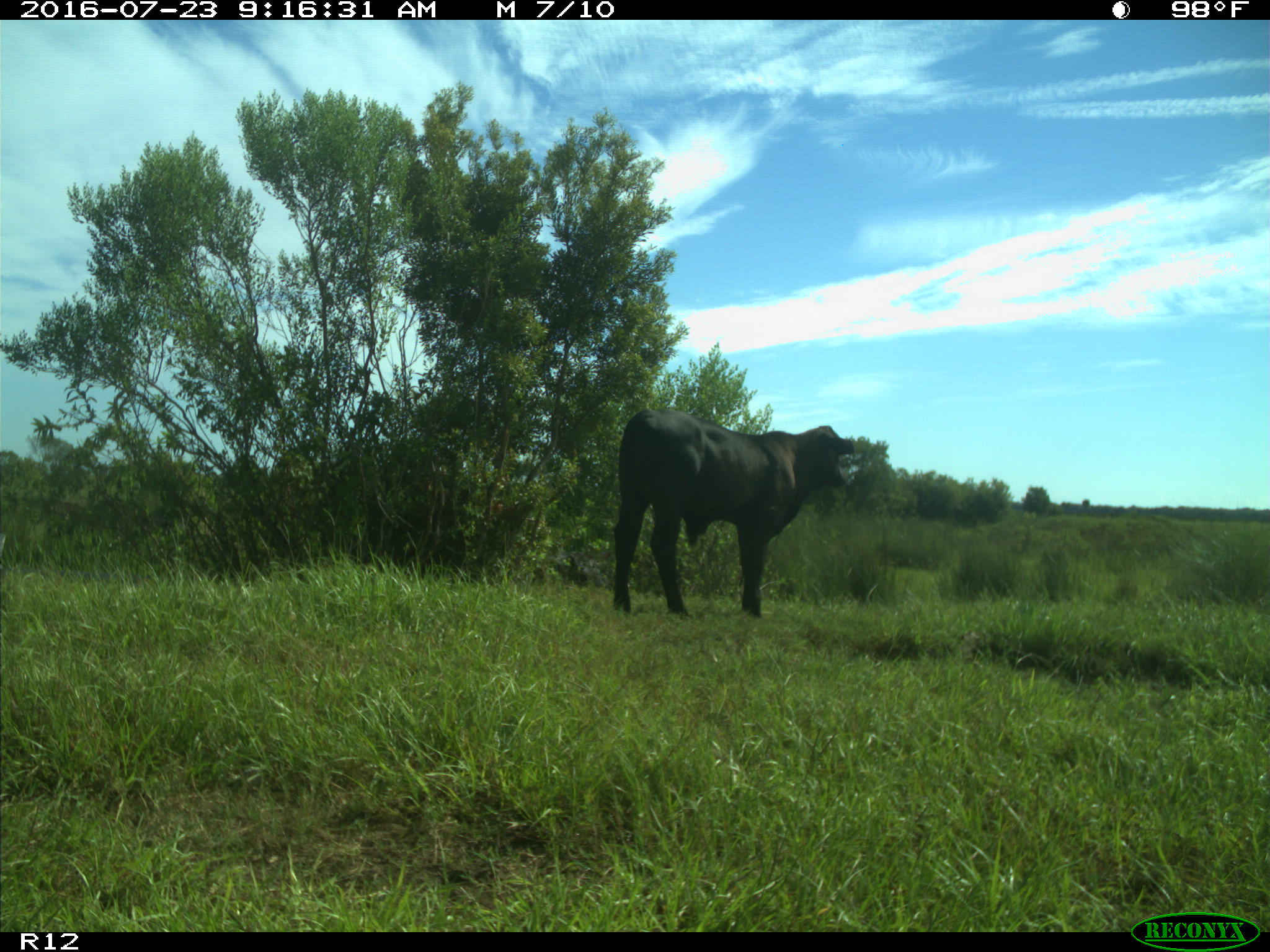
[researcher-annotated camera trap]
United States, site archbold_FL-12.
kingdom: Animalia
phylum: Chordata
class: Mammalia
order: Artiodactyla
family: Bovidae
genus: Bos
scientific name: Bos taurus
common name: domestic cow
Bos taurus (domestic cow).